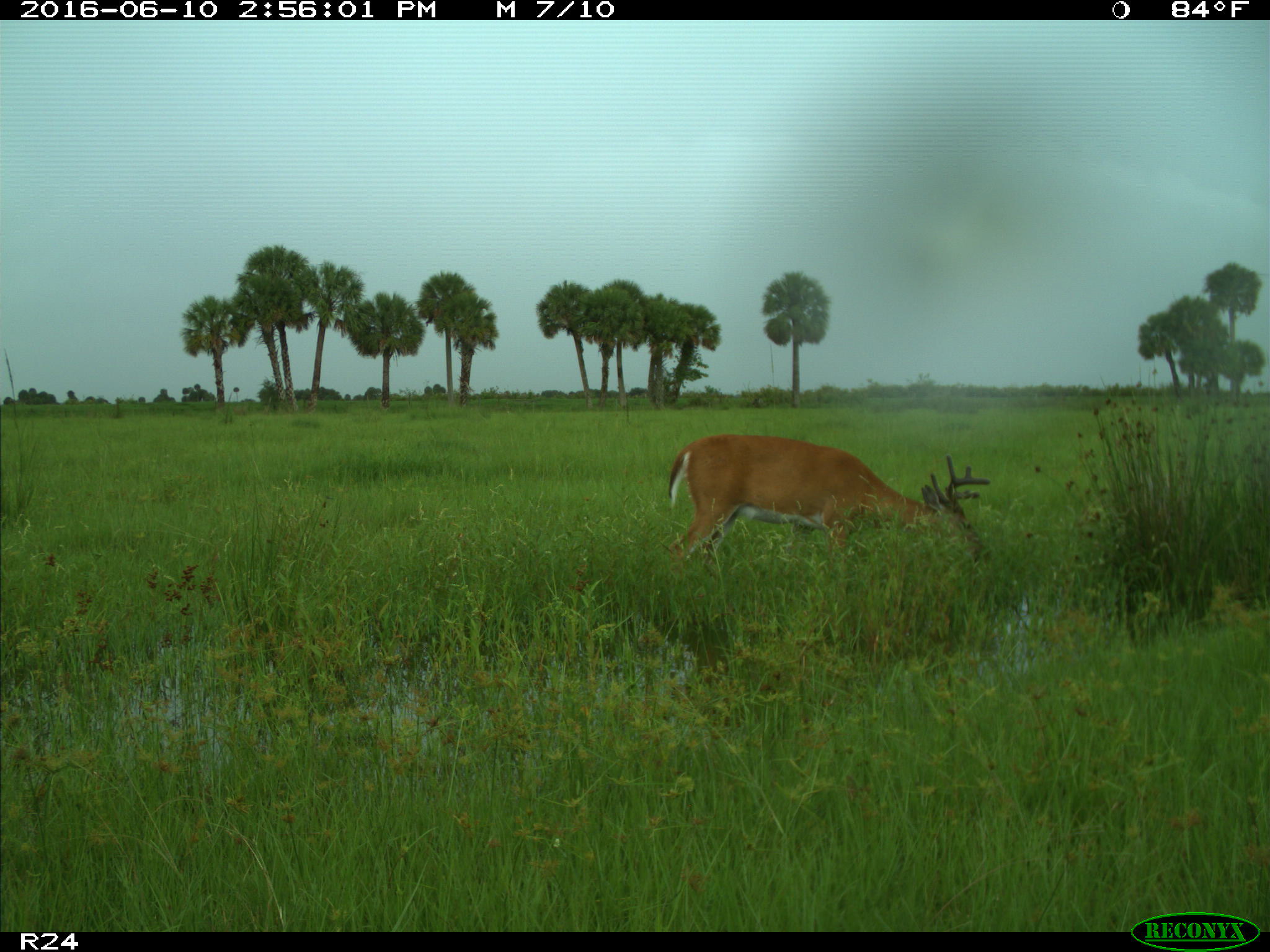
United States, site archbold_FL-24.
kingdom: Animalia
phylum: Chordata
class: Mammalia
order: Artiodactyla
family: Cervidae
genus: Odocoileus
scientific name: Odocoileus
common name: deer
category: unidentified deer